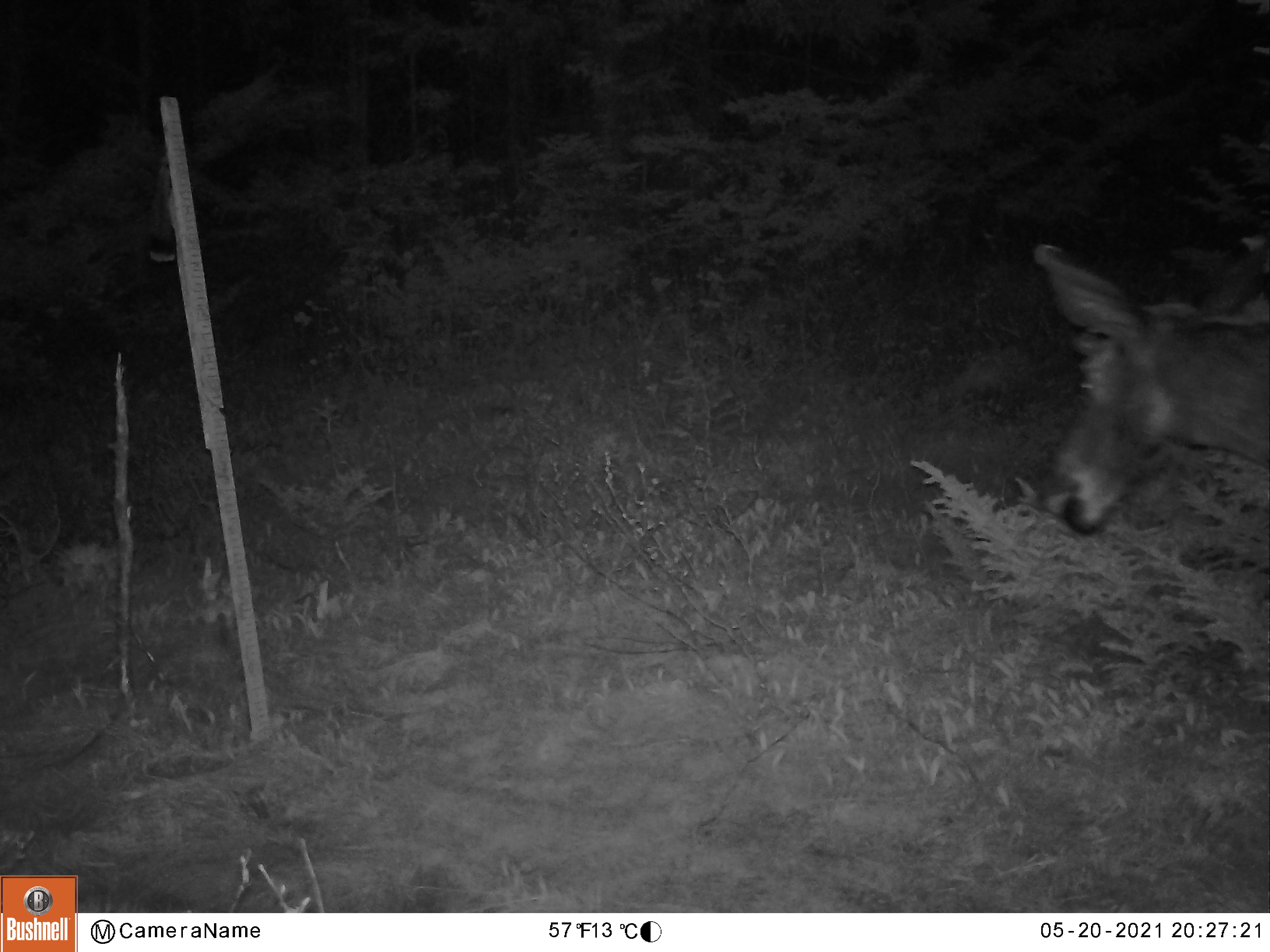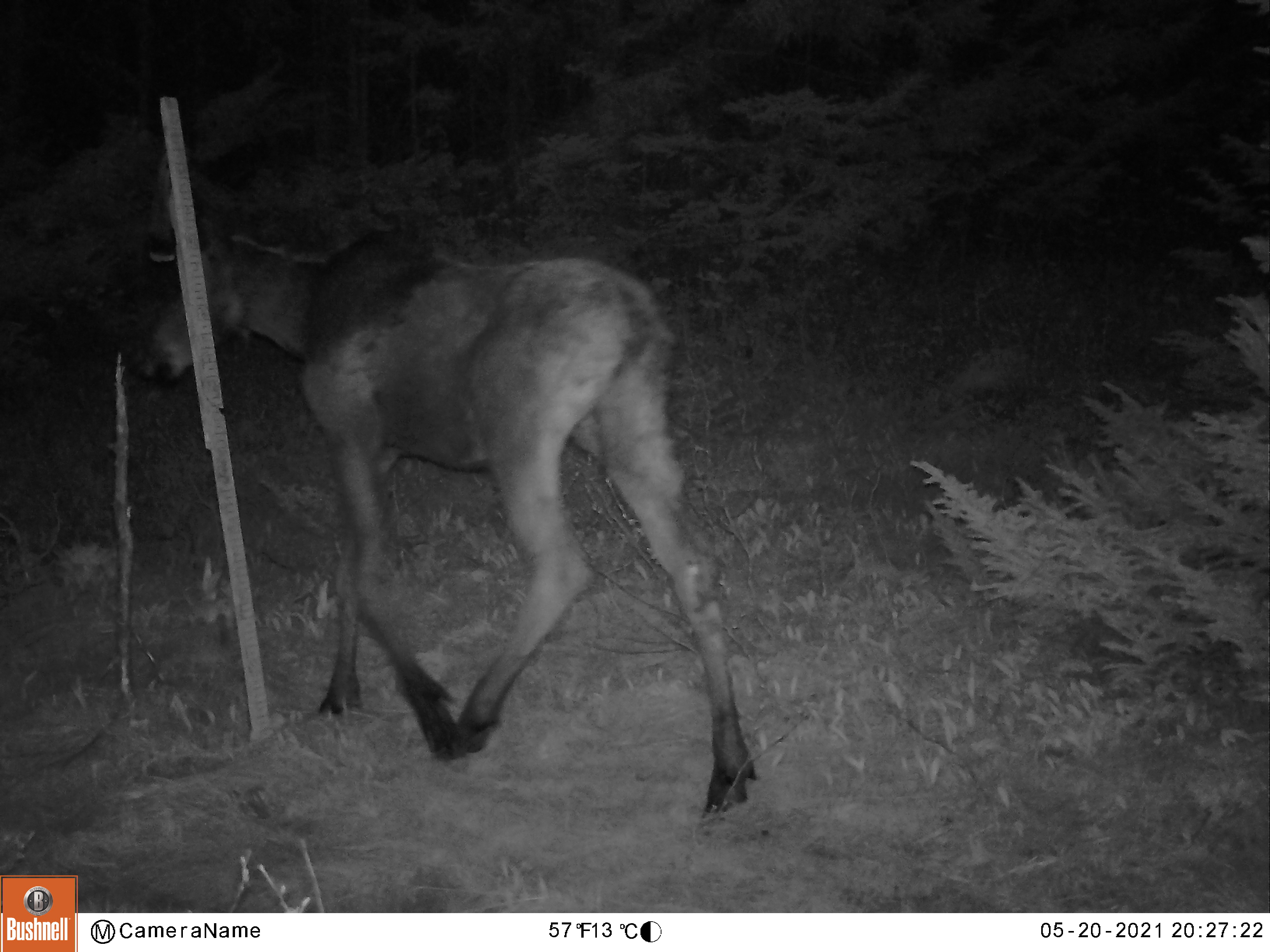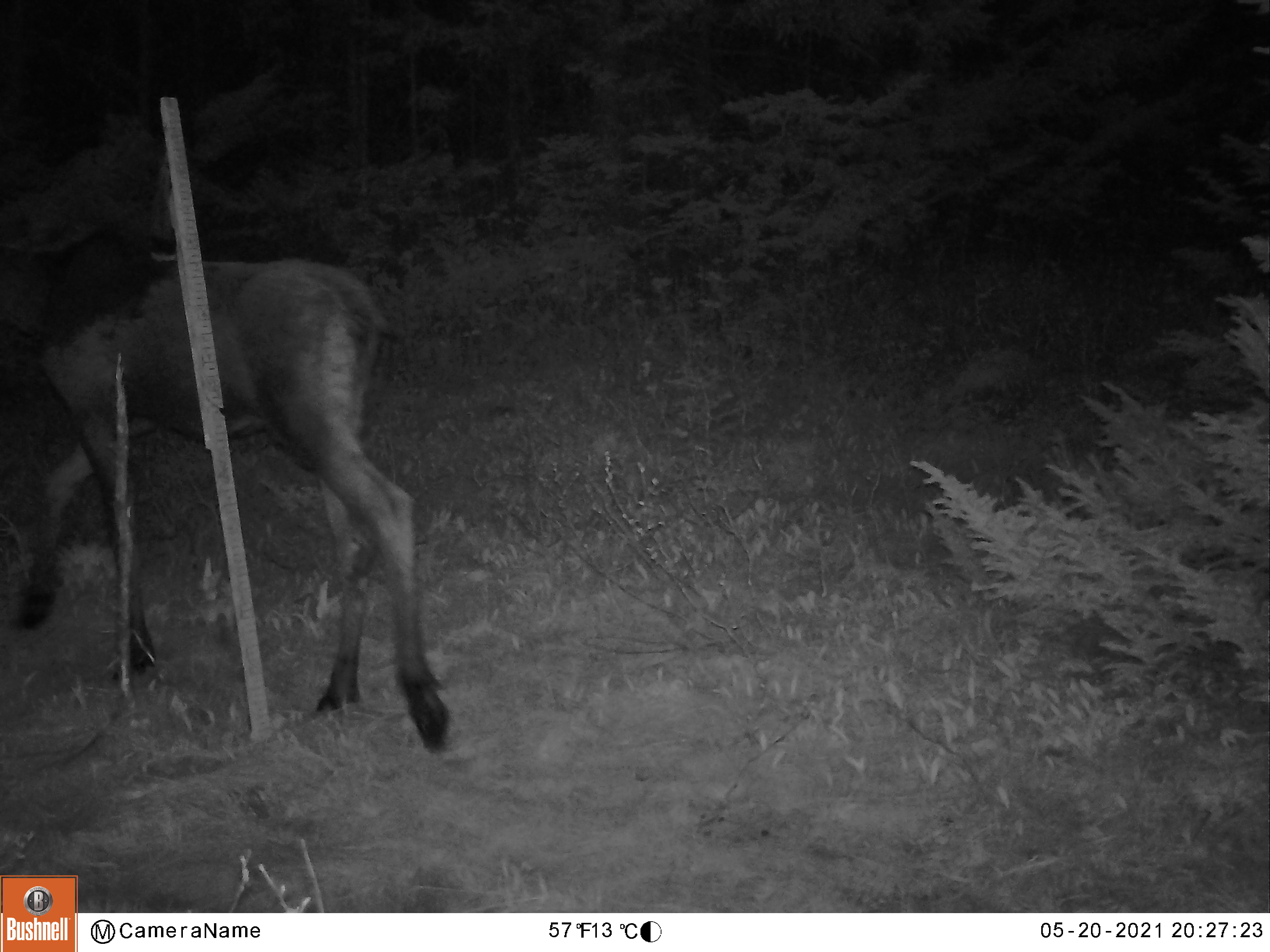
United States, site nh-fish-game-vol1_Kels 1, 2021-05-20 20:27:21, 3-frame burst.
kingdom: Animalia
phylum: Chordata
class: Mammalia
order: Artiodactyla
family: Cervidae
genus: Alces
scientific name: Alces alces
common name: moose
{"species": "moose (Alces alces)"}